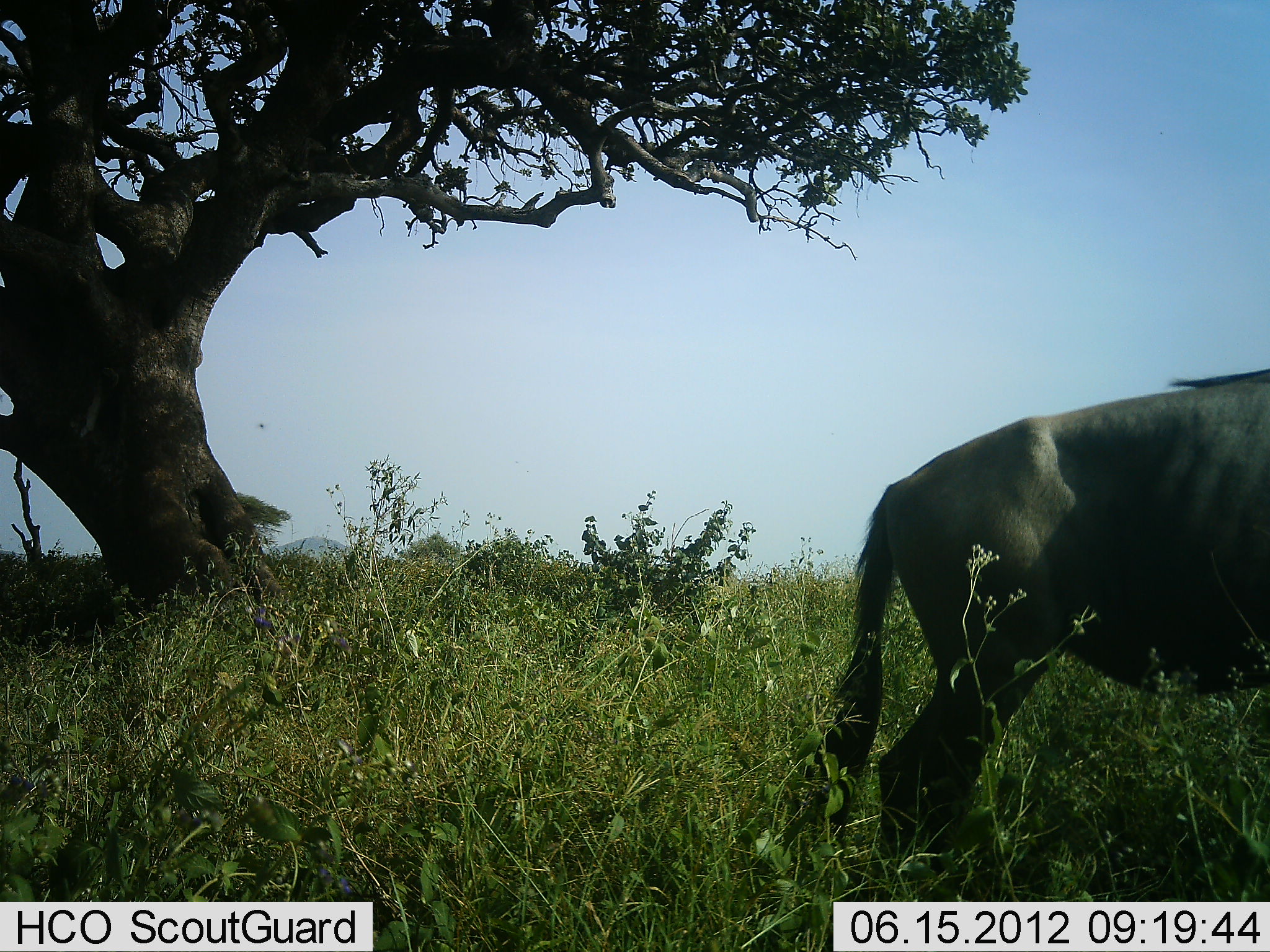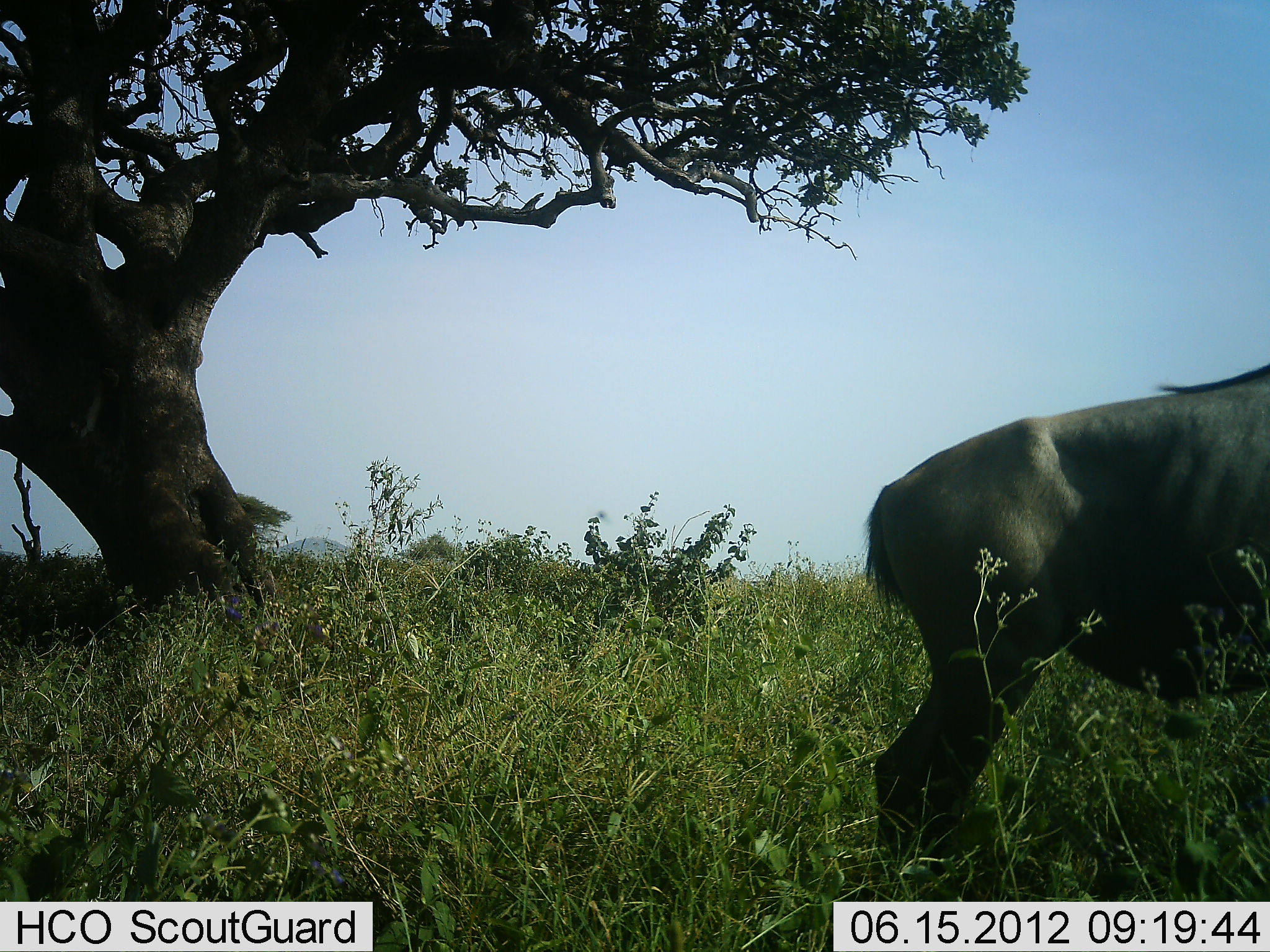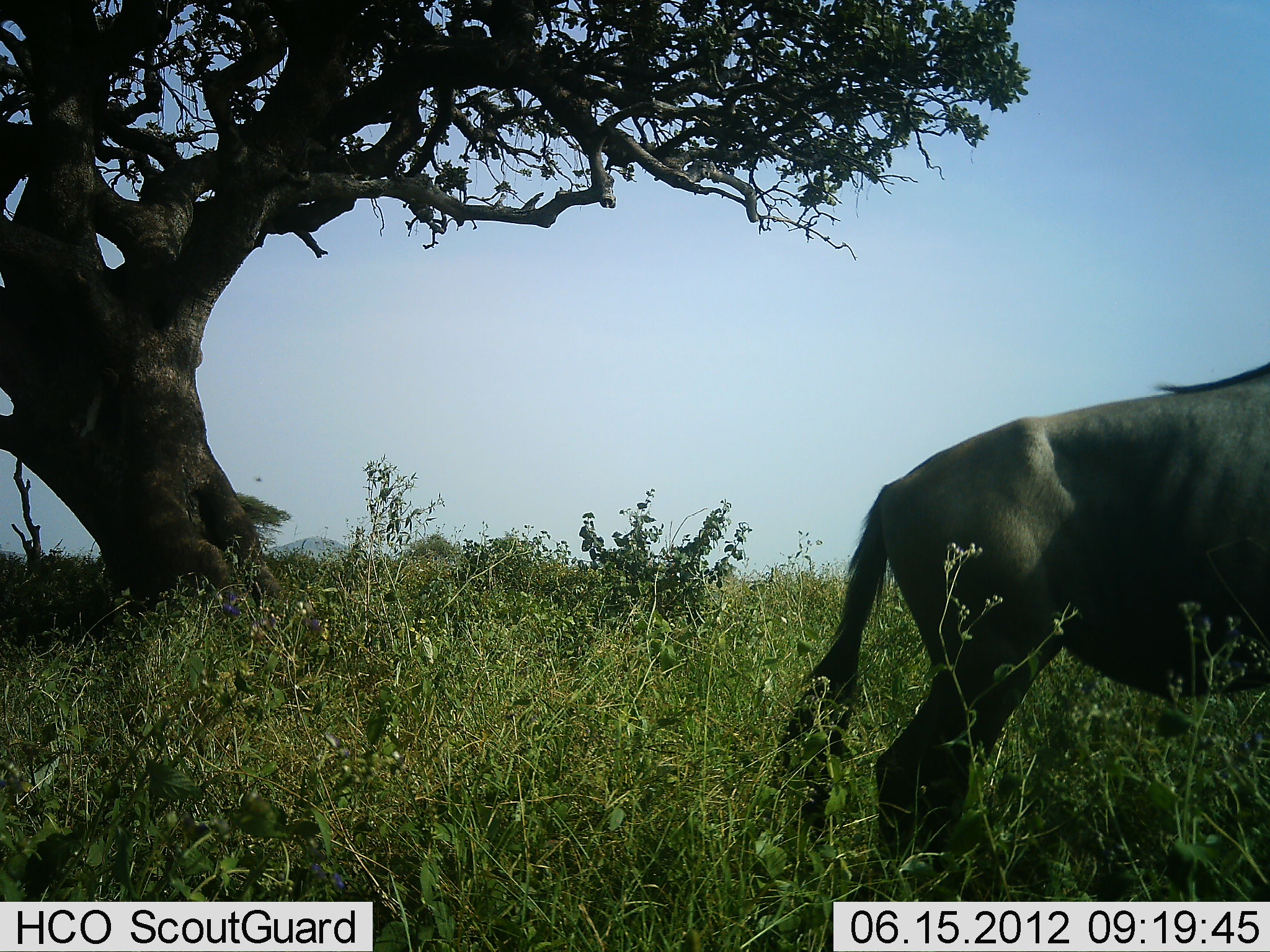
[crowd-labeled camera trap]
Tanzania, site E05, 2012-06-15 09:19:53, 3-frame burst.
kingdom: Animalia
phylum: Chordata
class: Mammalia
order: Artiodactyla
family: Bovidae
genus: Connochaetes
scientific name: Connochaetes taurinus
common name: blue wildebeest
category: wildebeest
Wildebeest (blue wildebeest) (Connochaetes taurinus), count 1. Behavior (volunteer vote fractions): standing 100%, resting 0%, moving 0%, interacting 0%. Young present (vote fraction): 0%. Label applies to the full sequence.